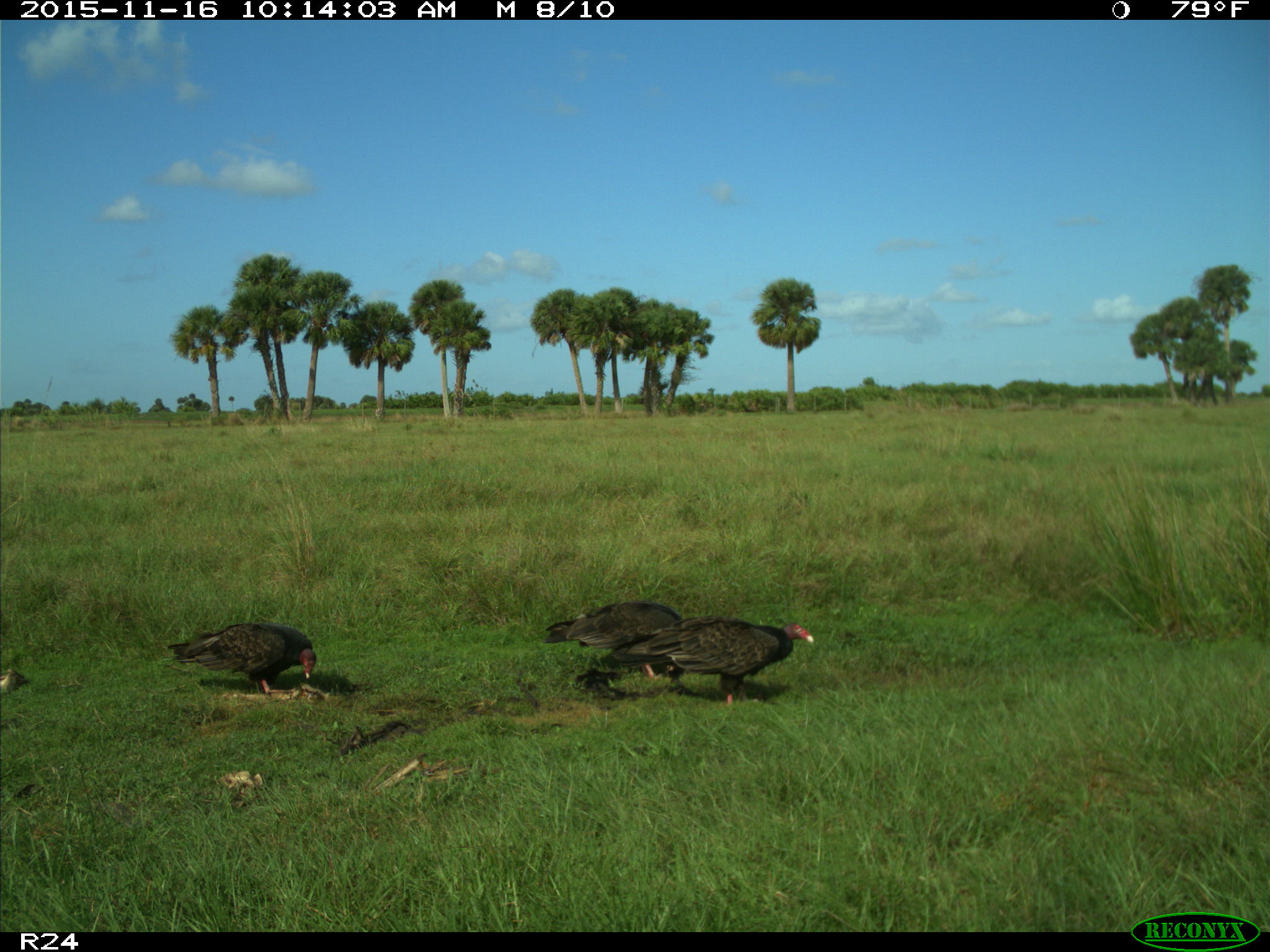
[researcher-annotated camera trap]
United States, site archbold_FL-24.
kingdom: Animalia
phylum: Chordata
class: Aves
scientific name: Aves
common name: birds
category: unidentified bird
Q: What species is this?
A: Unidentified bird (birds) (Aves).